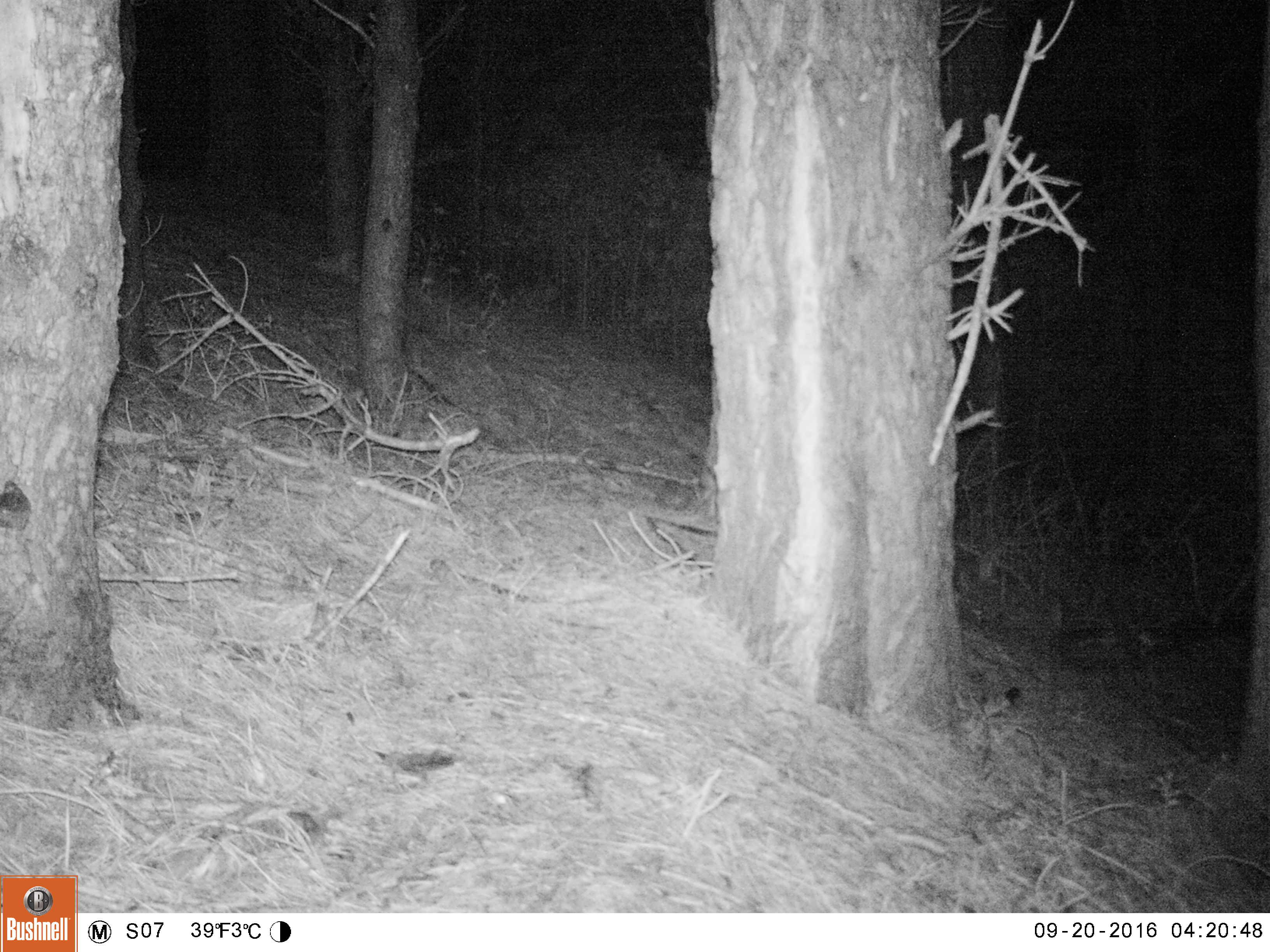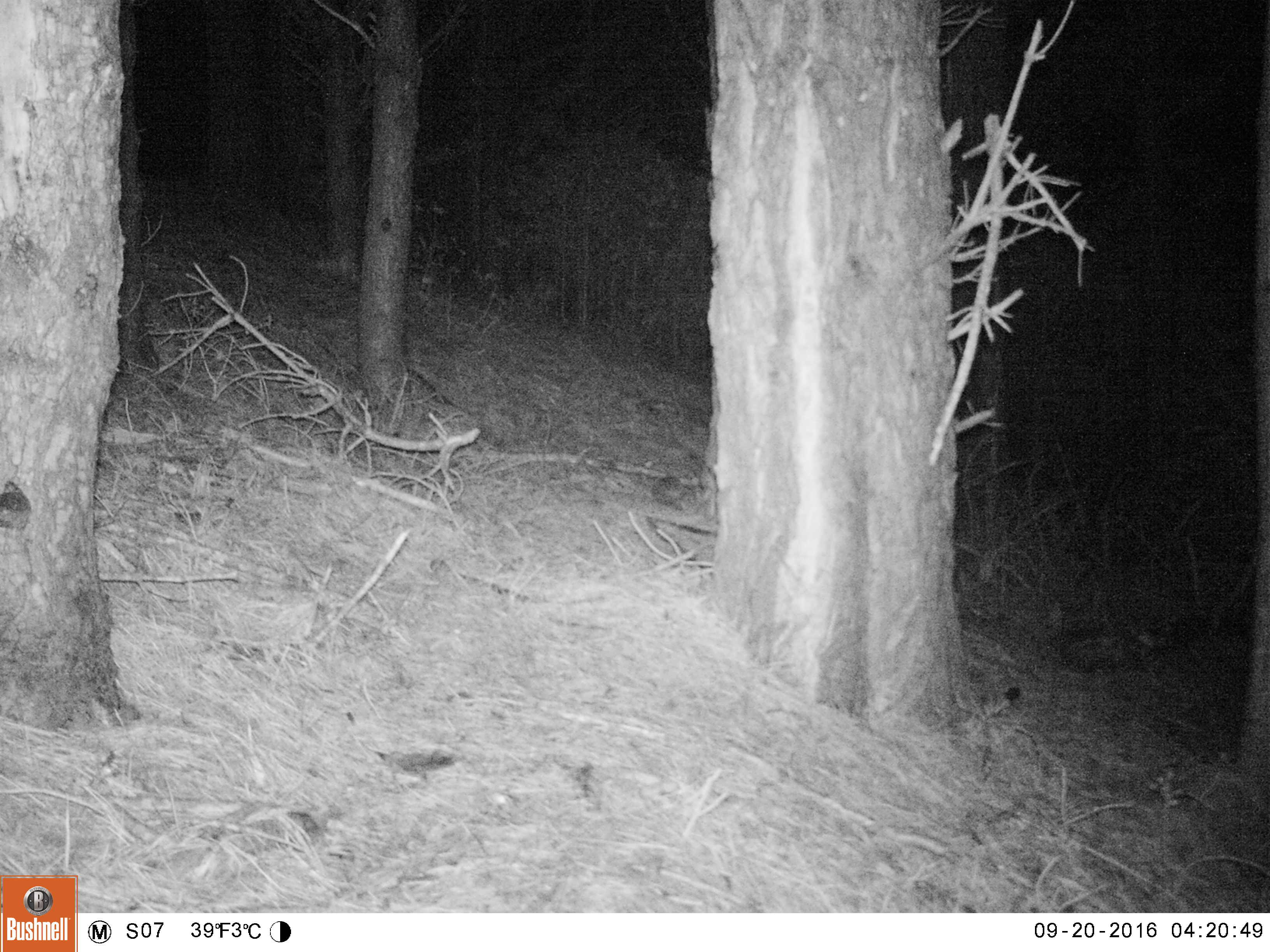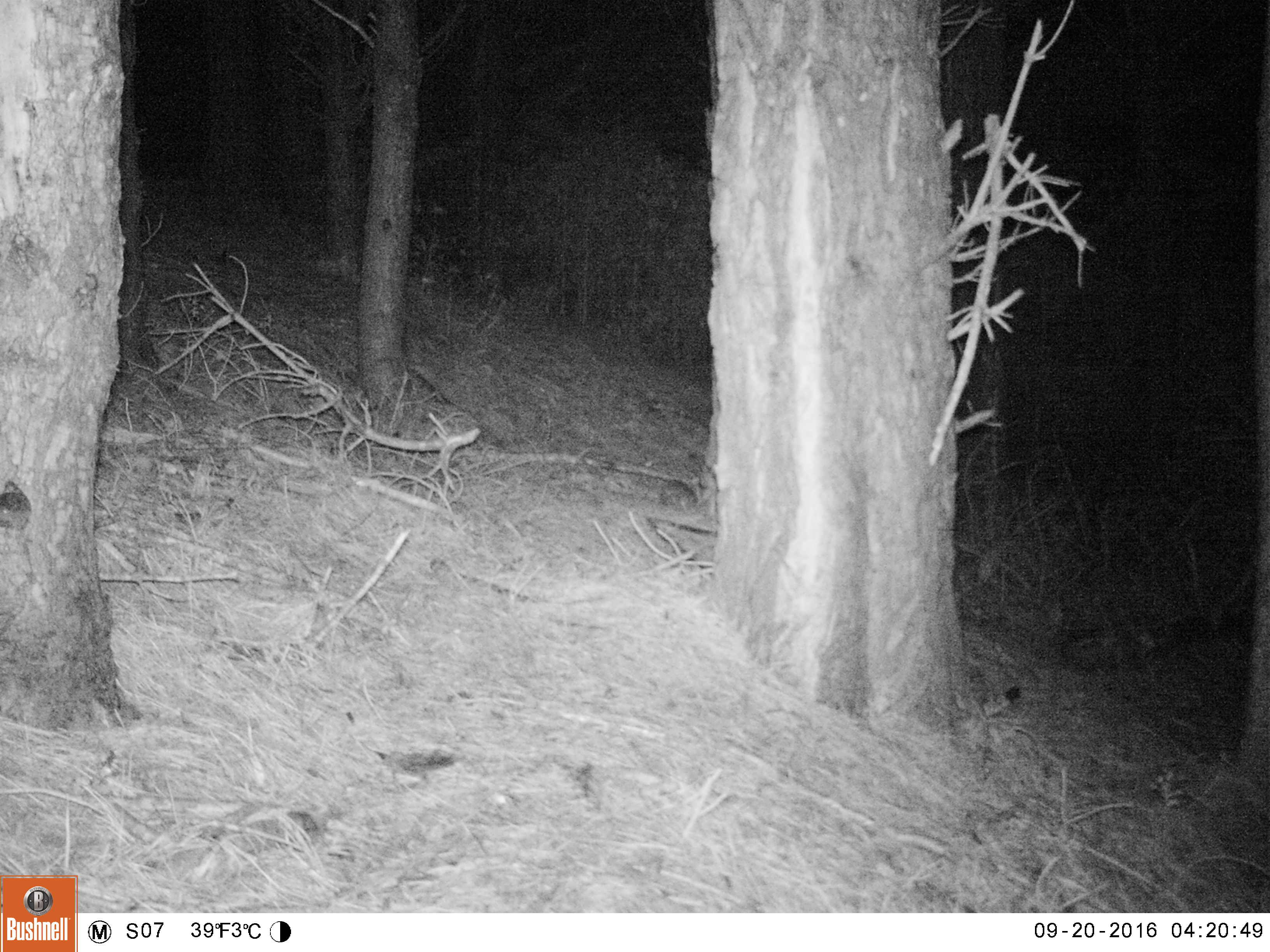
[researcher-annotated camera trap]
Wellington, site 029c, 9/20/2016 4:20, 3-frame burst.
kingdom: Animalia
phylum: Chordata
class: Mammalia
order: Eulipotyphla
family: Erinaceidae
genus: Erinaceus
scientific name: Erinaceus europaeus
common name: hedgehog